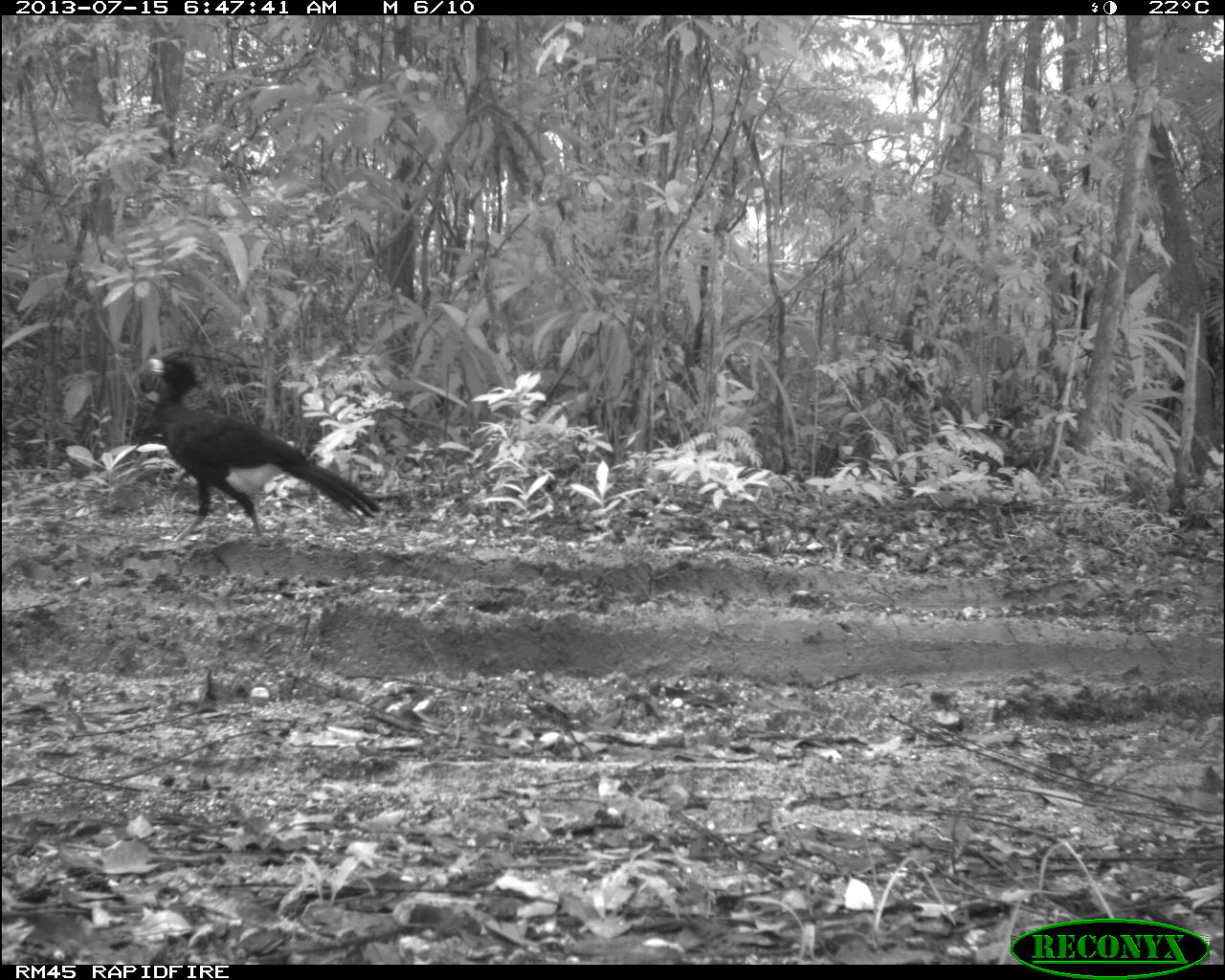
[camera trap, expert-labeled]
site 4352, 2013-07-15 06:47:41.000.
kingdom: Animalia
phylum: Chordata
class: Aves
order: Galliformes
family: Cracidae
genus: Crax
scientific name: Crax rubra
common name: great curassow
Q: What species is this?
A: Crax rubra (great curassow).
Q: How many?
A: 1.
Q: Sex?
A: Male.